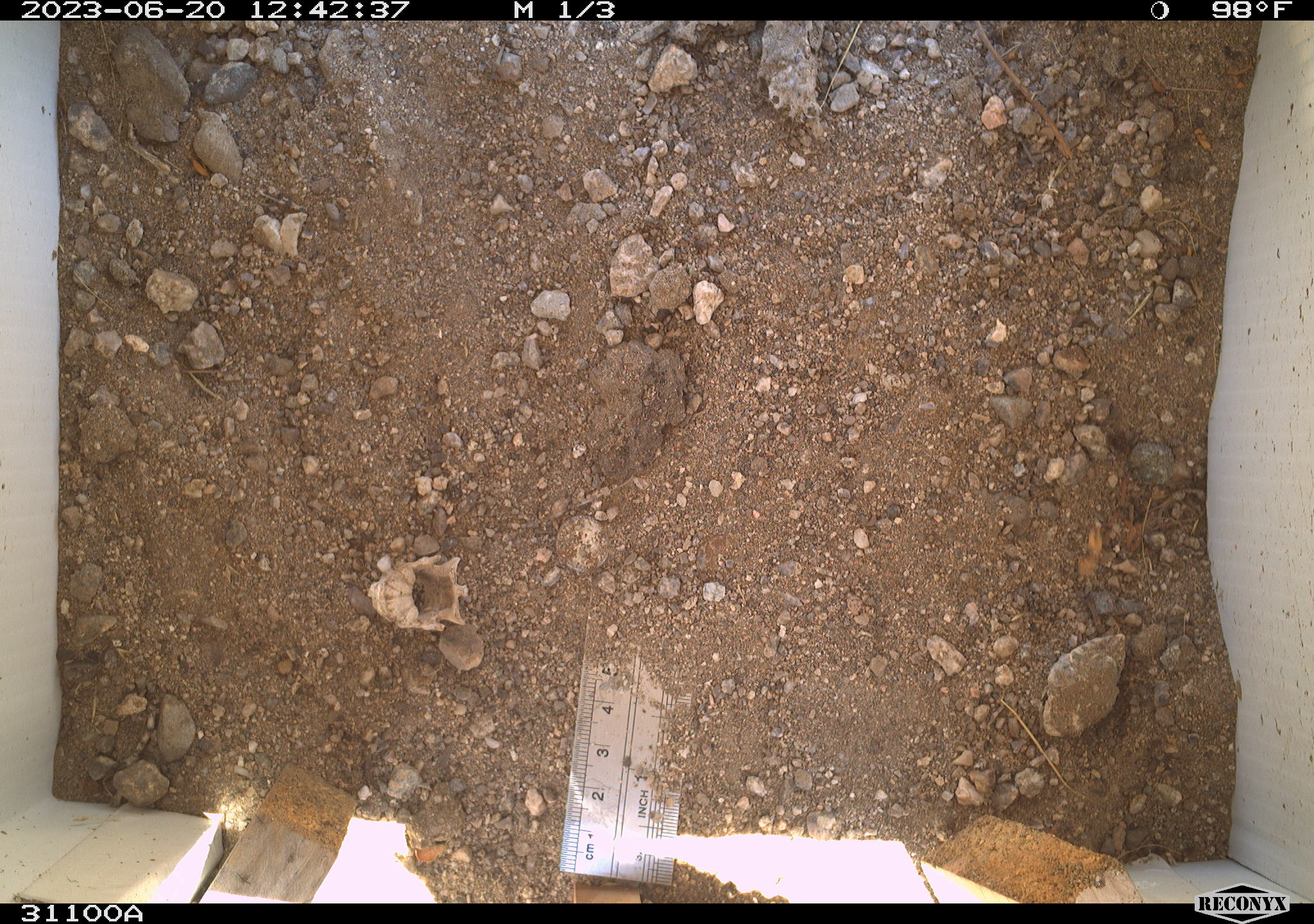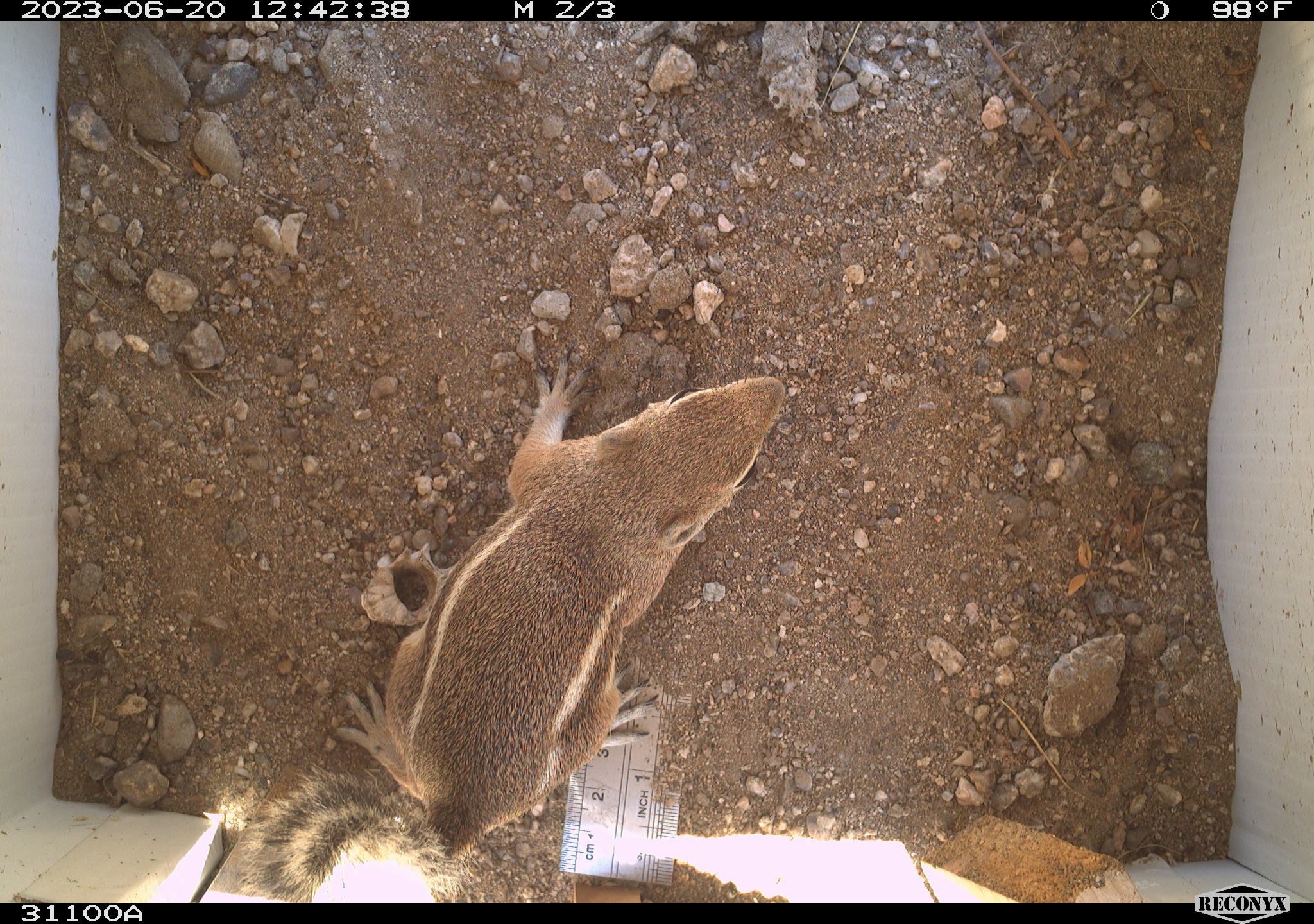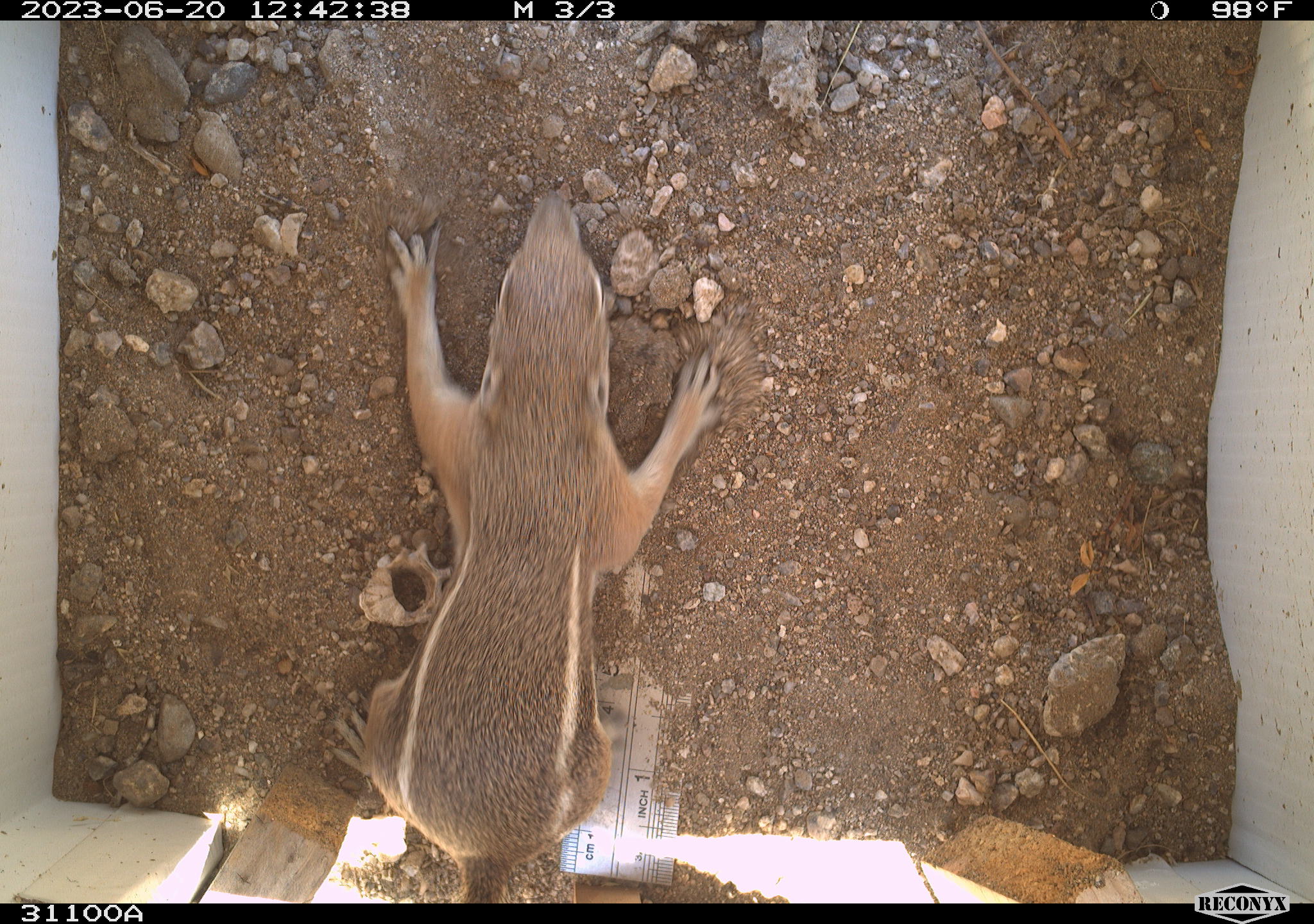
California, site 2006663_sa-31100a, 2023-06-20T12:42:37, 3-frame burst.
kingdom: Animalia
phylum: Chordata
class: Mammalia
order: Rodentia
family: Sciuridae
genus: Ammospermophilus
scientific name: Ammospermophilus leucurus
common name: white-tailed antelope squirrel